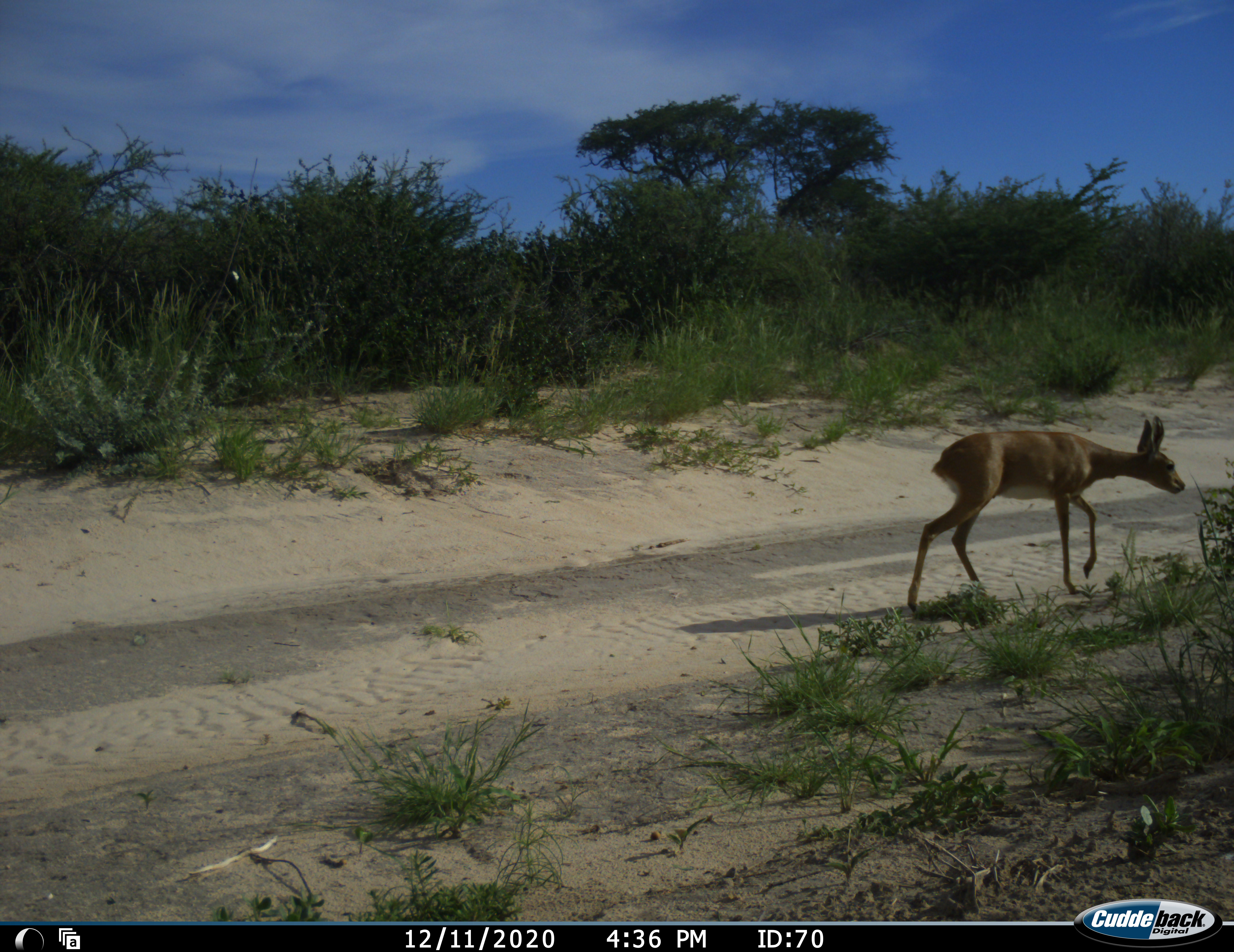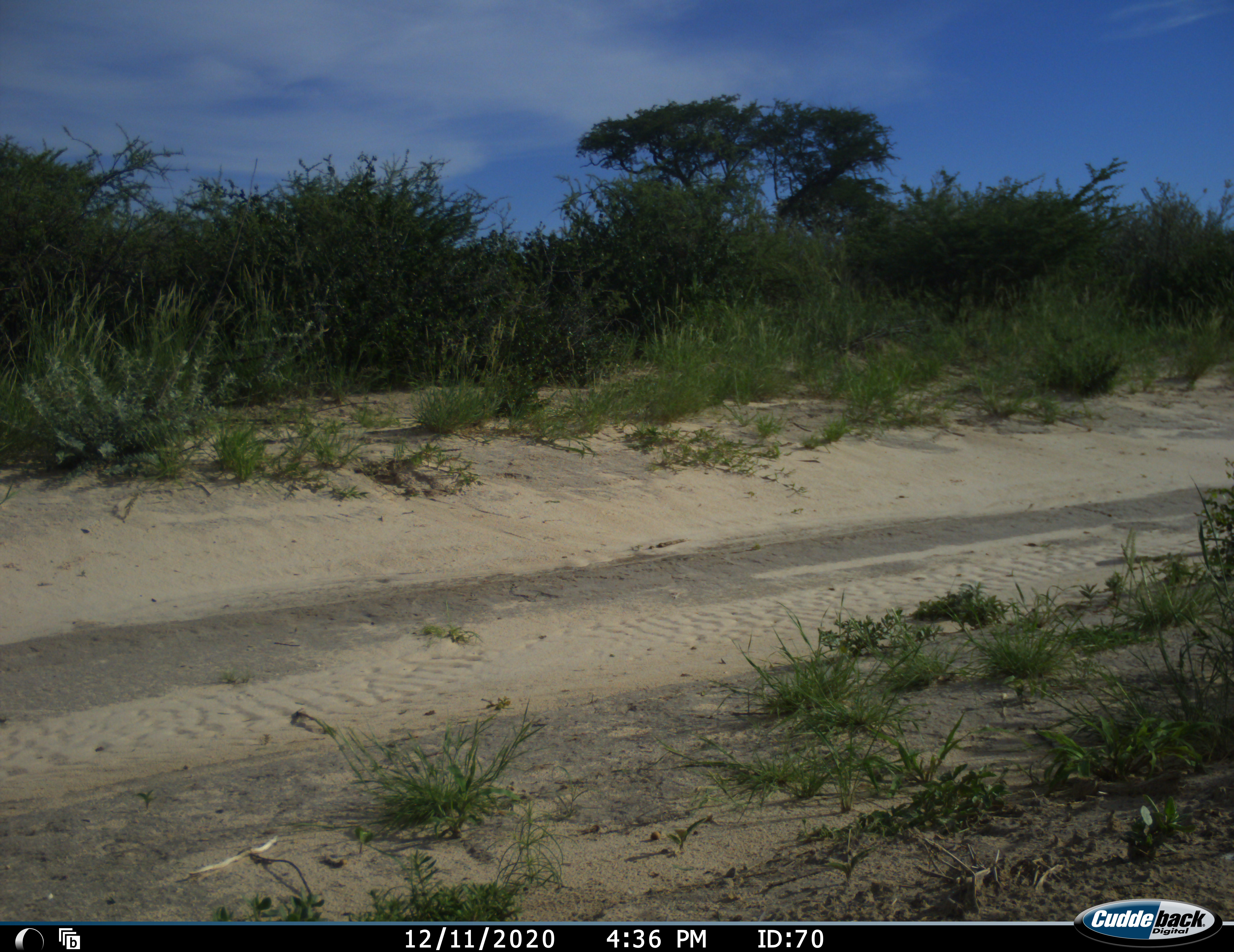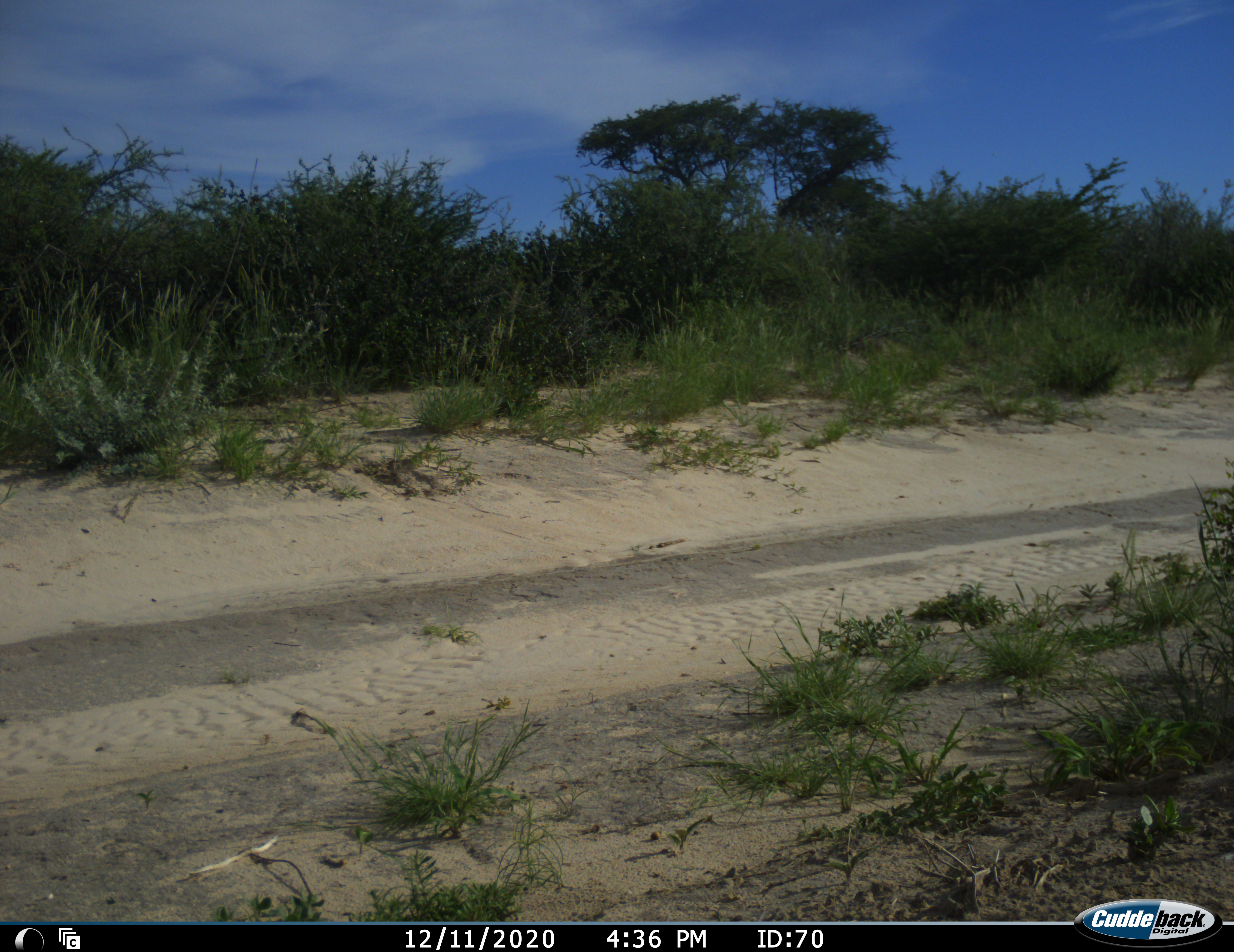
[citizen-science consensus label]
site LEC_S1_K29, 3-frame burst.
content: unidentified animal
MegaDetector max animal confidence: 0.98